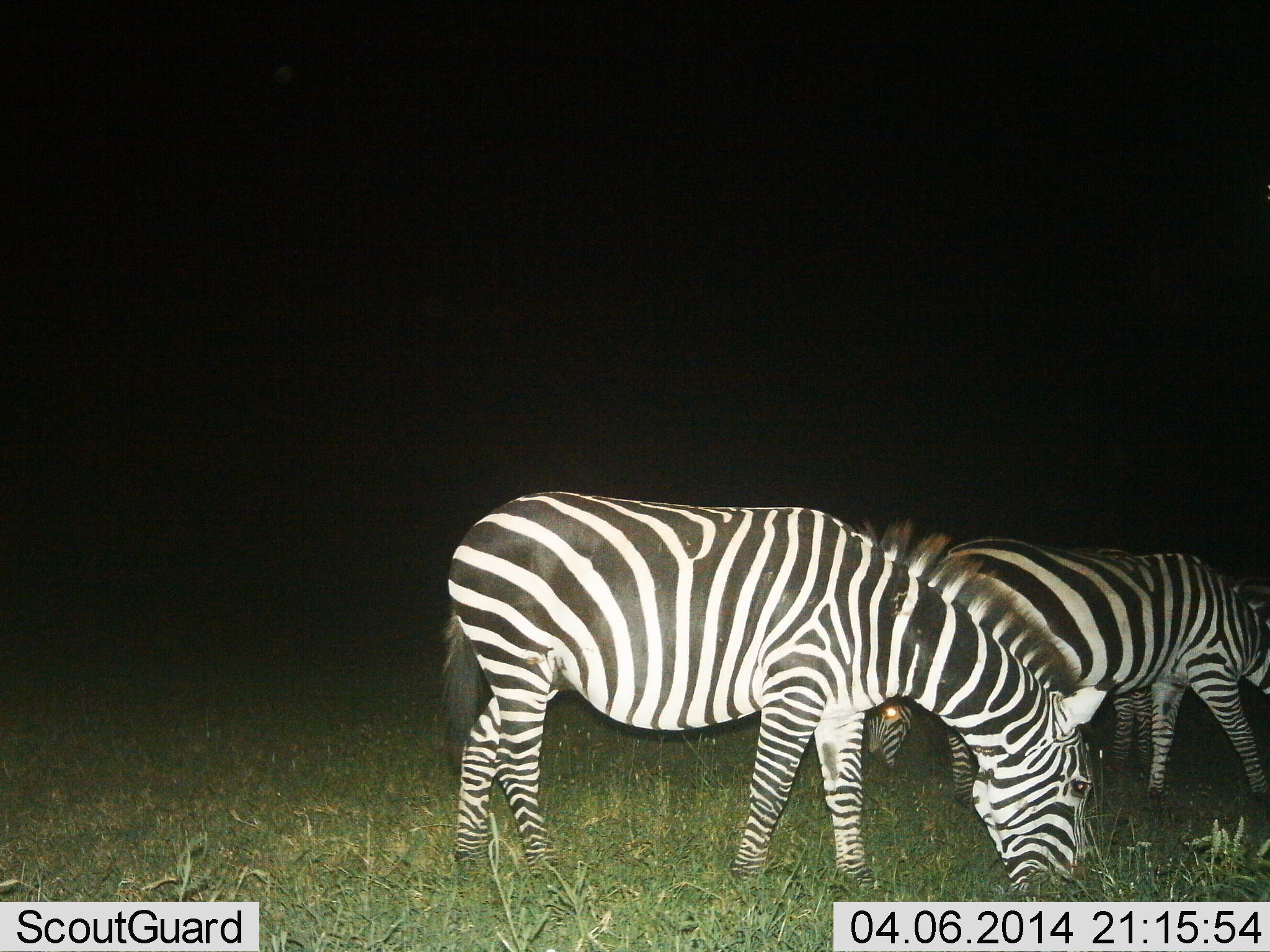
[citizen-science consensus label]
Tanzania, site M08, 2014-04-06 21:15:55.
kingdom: Animalia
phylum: Chordata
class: Mammalia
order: Perissodactyla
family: Equidae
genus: Equus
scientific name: Equus quagga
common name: plains zebra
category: zebra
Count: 3.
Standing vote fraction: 10%.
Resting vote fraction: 0%.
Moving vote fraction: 0%.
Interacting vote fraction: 0%.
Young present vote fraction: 0%.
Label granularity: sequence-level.